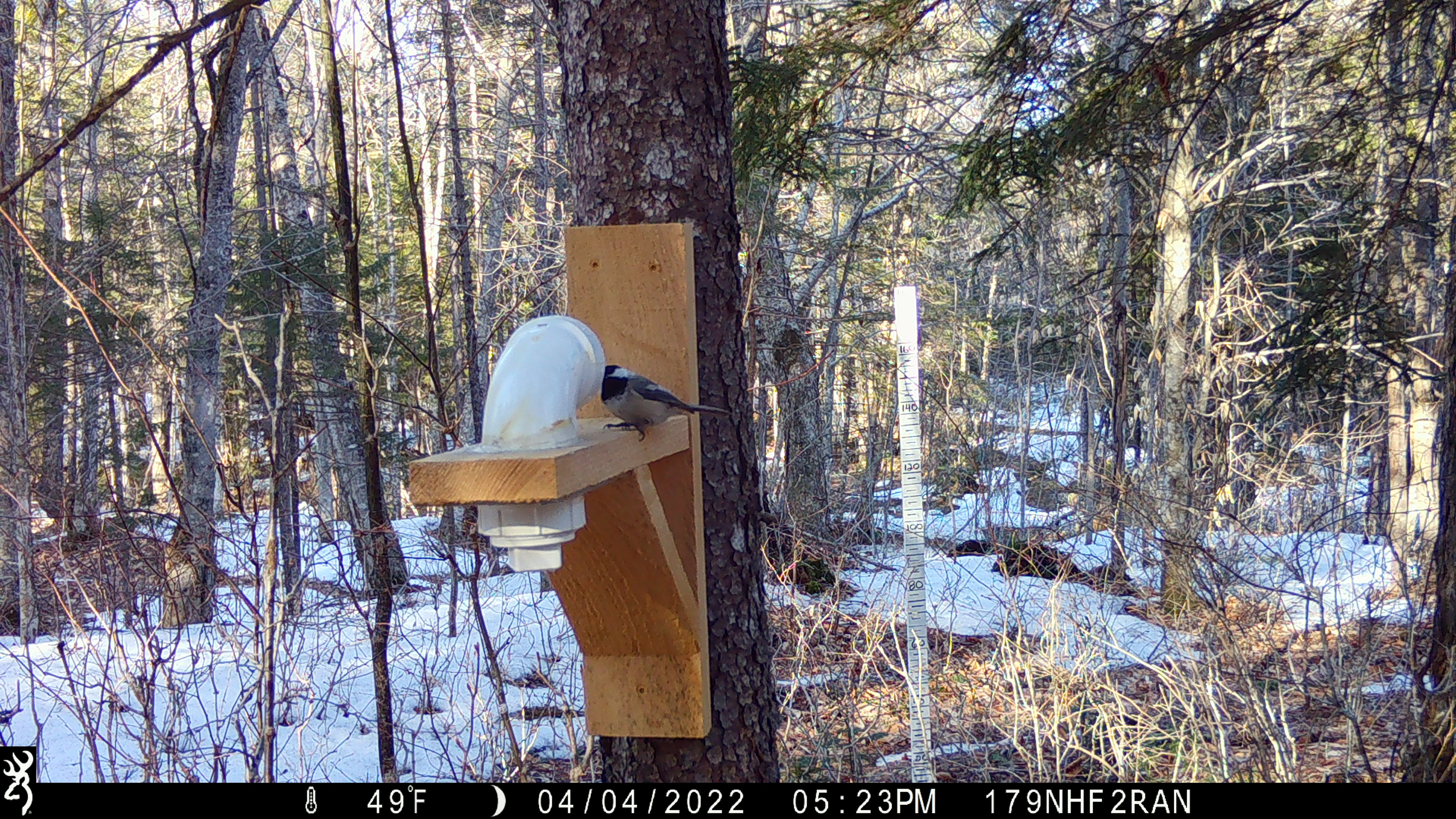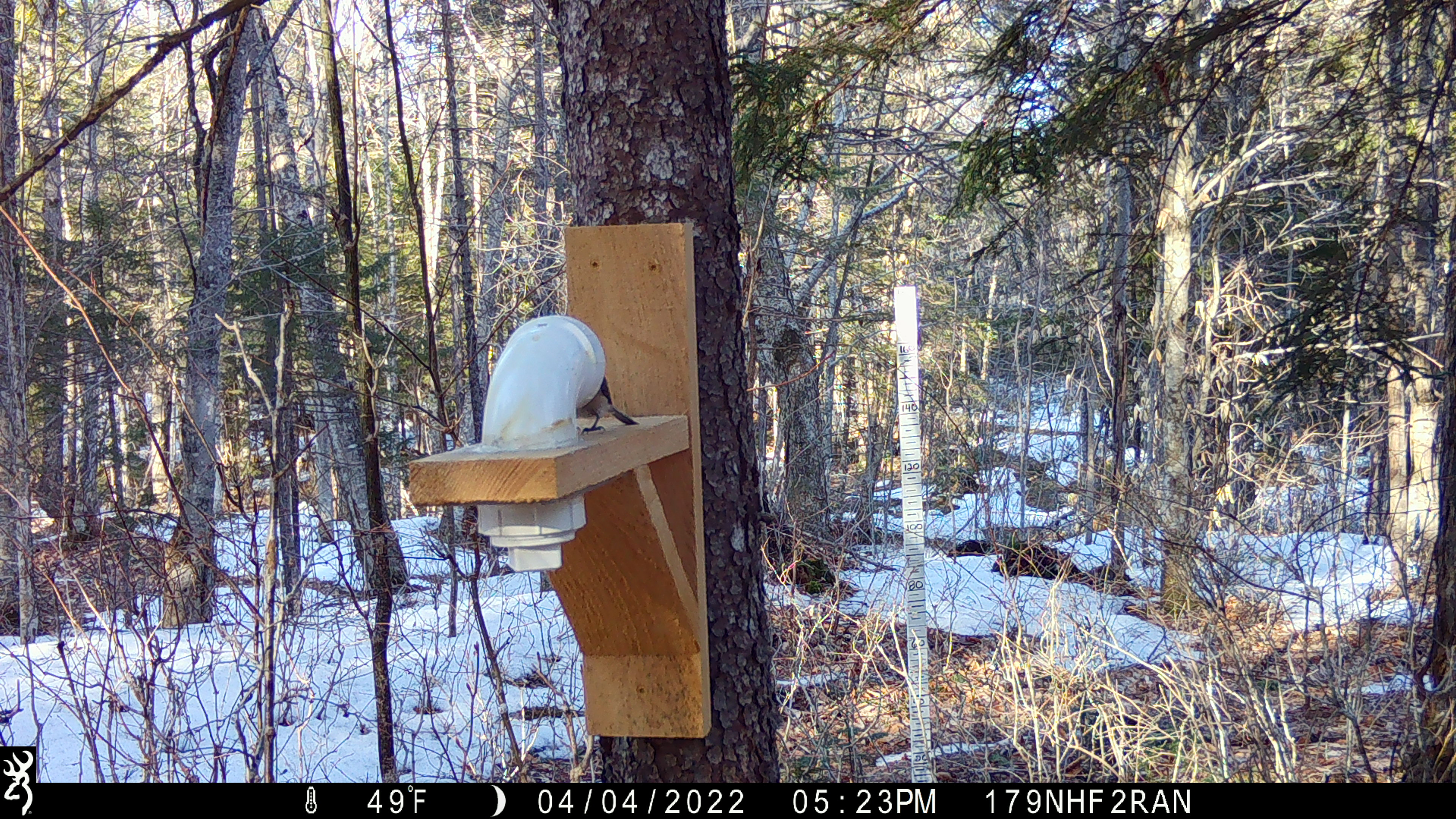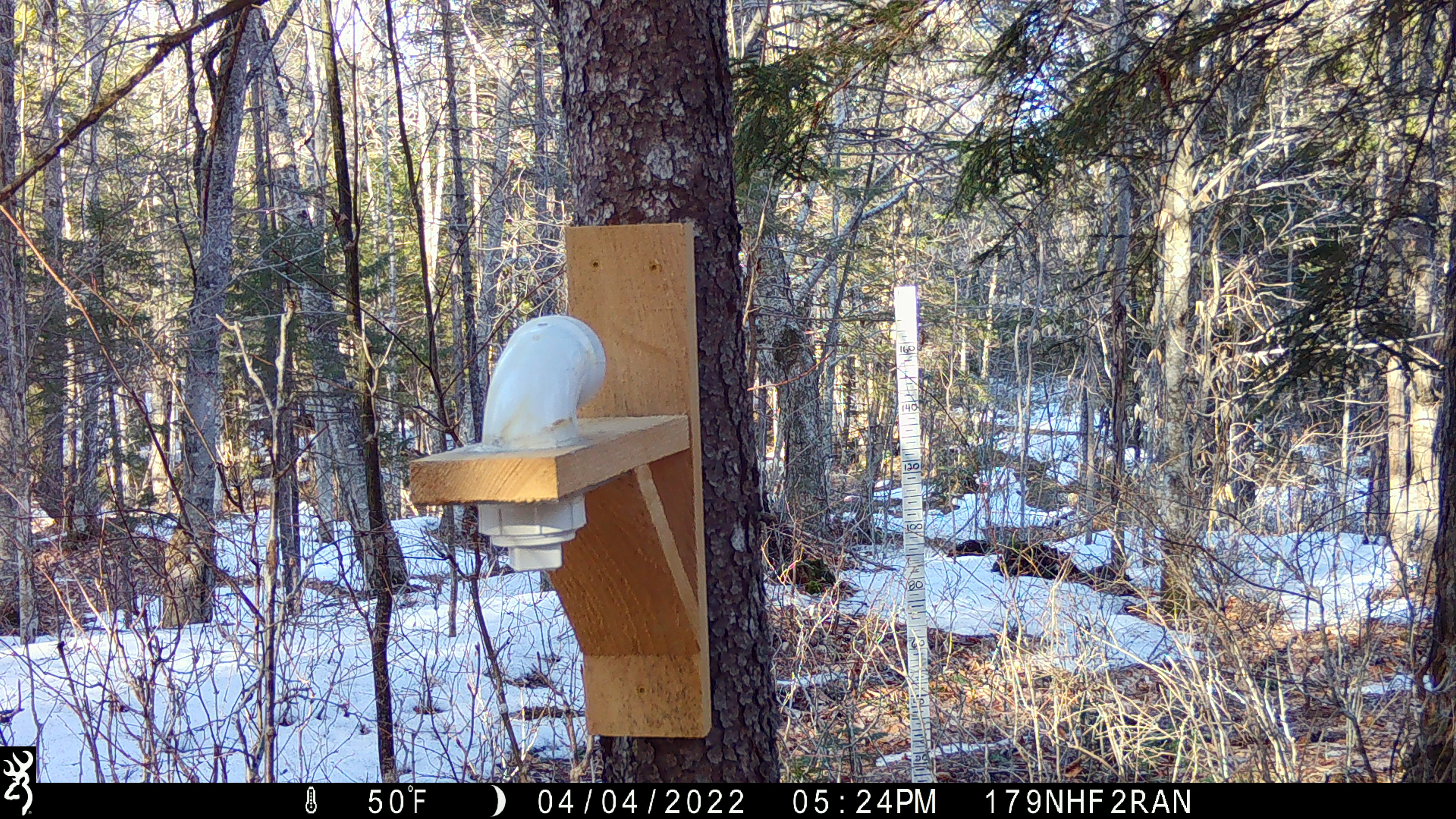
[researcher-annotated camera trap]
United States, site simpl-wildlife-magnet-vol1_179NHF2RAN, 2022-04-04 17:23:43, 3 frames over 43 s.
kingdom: Animalia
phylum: Chordata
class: Aves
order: Passeriformes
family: Paridae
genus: Poecile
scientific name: Poecile atricapillus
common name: black-capped chickadee